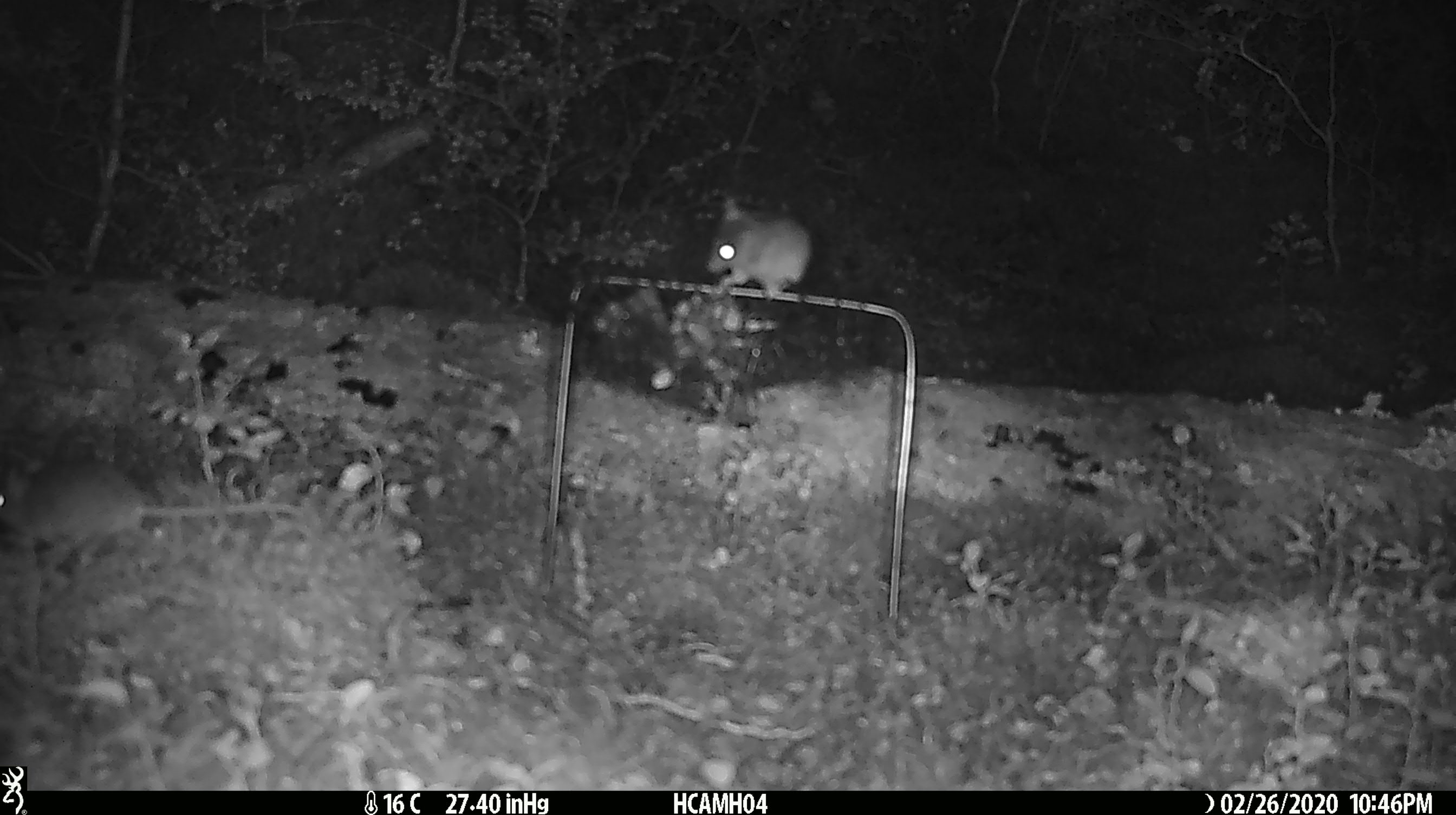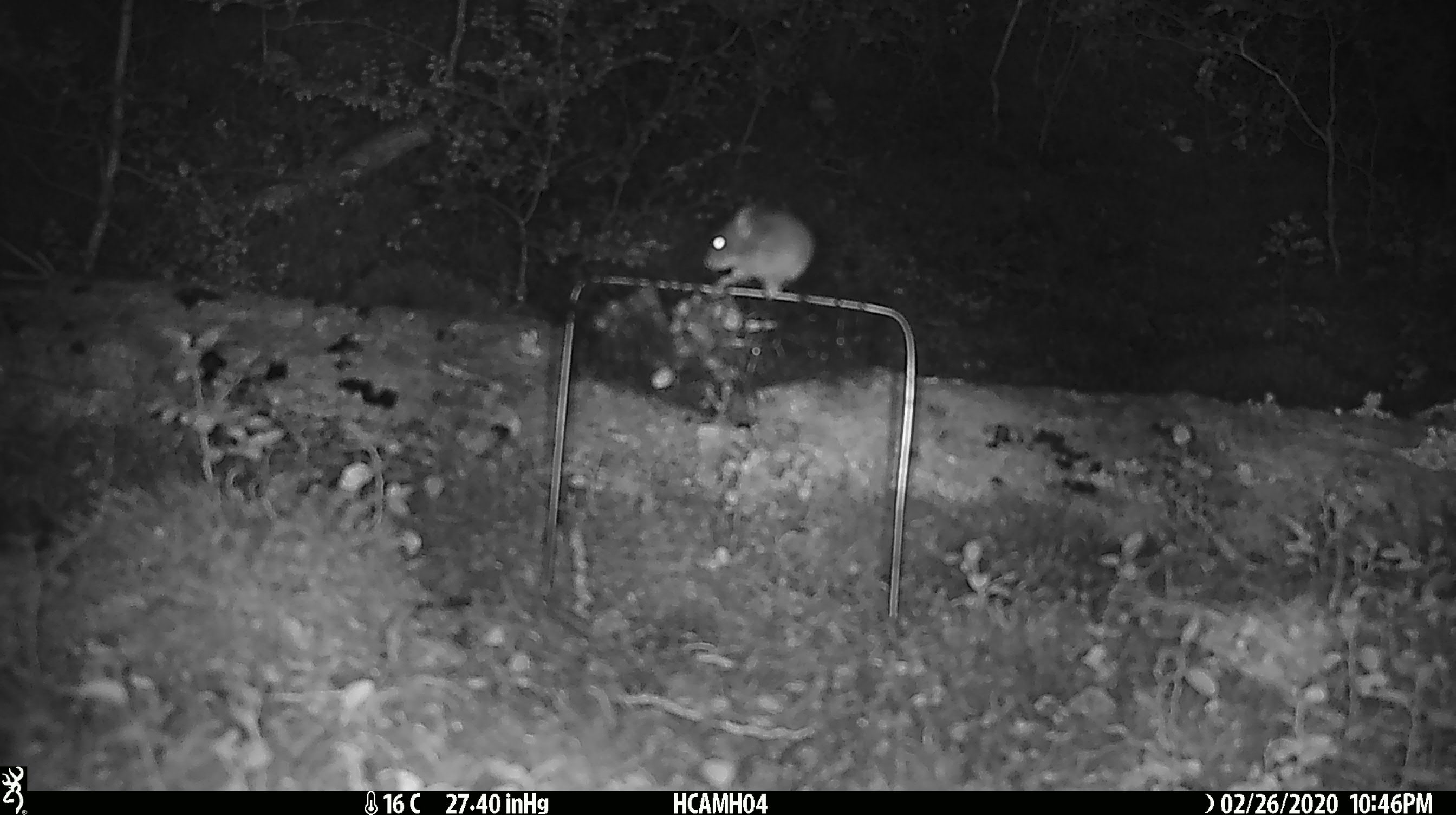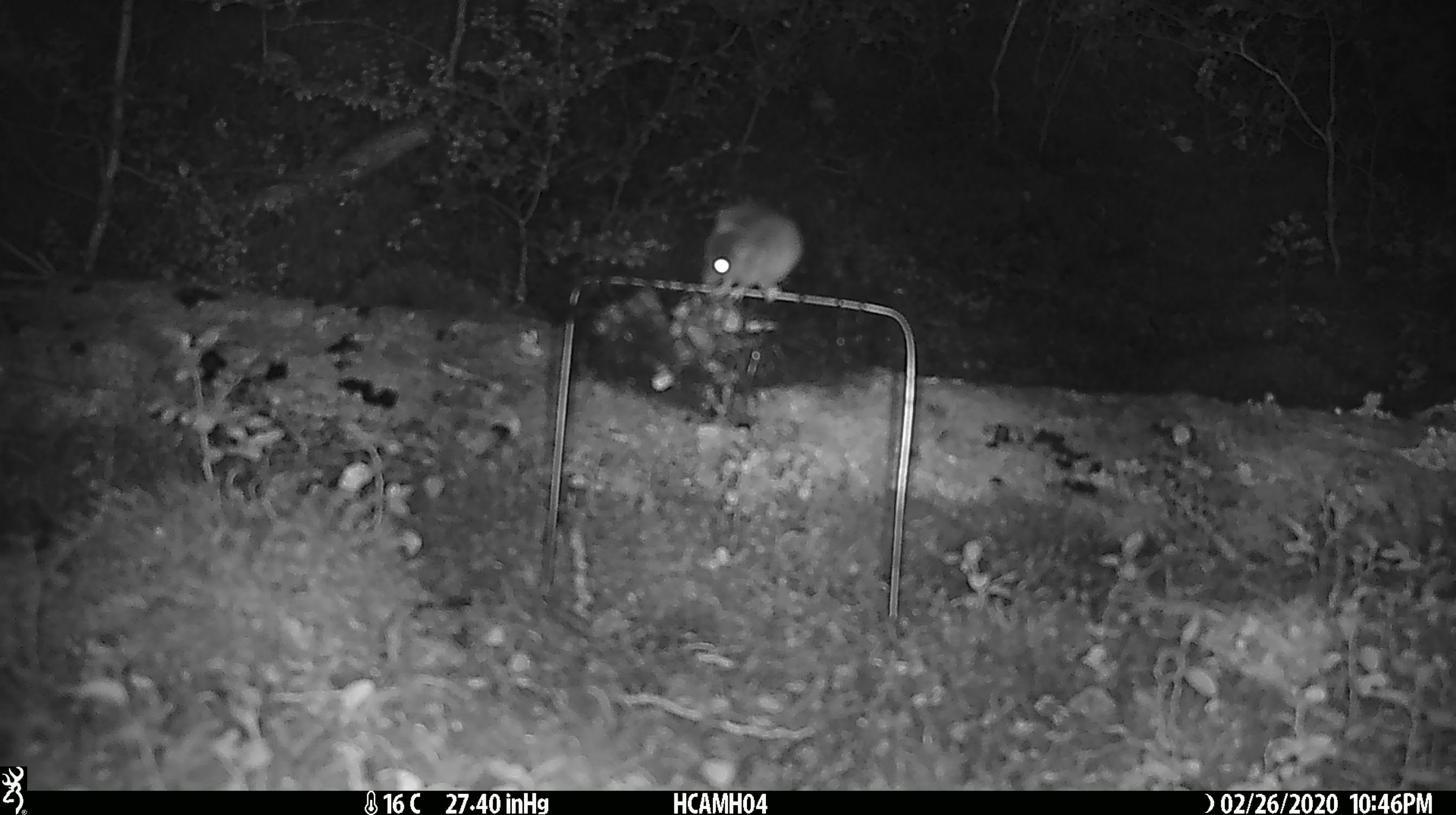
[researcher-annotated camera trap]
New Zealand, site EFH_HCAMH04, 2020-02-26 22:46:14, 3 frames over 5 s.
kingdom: Animalia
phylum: Chordata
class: Mammalia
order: Rodentia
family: Muridae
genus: Mus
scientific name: Mus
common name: mouse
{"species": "mouse (Mus)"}